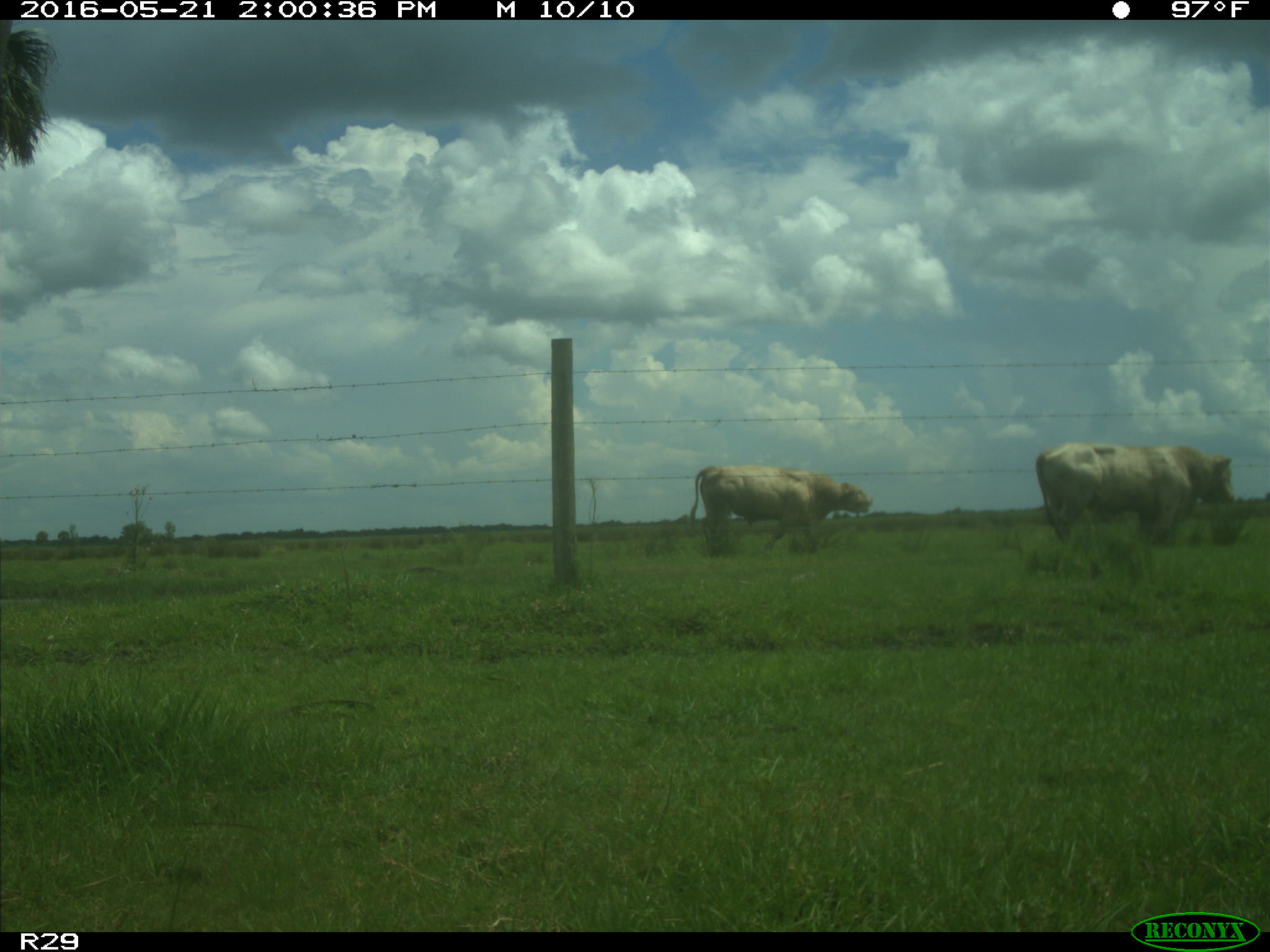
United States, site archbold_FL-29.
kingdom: Animalia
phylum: Chordata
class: Mammalia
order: Artiodactyla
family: Bovidae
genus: Bos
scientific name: Bos taurus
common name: domestic cow